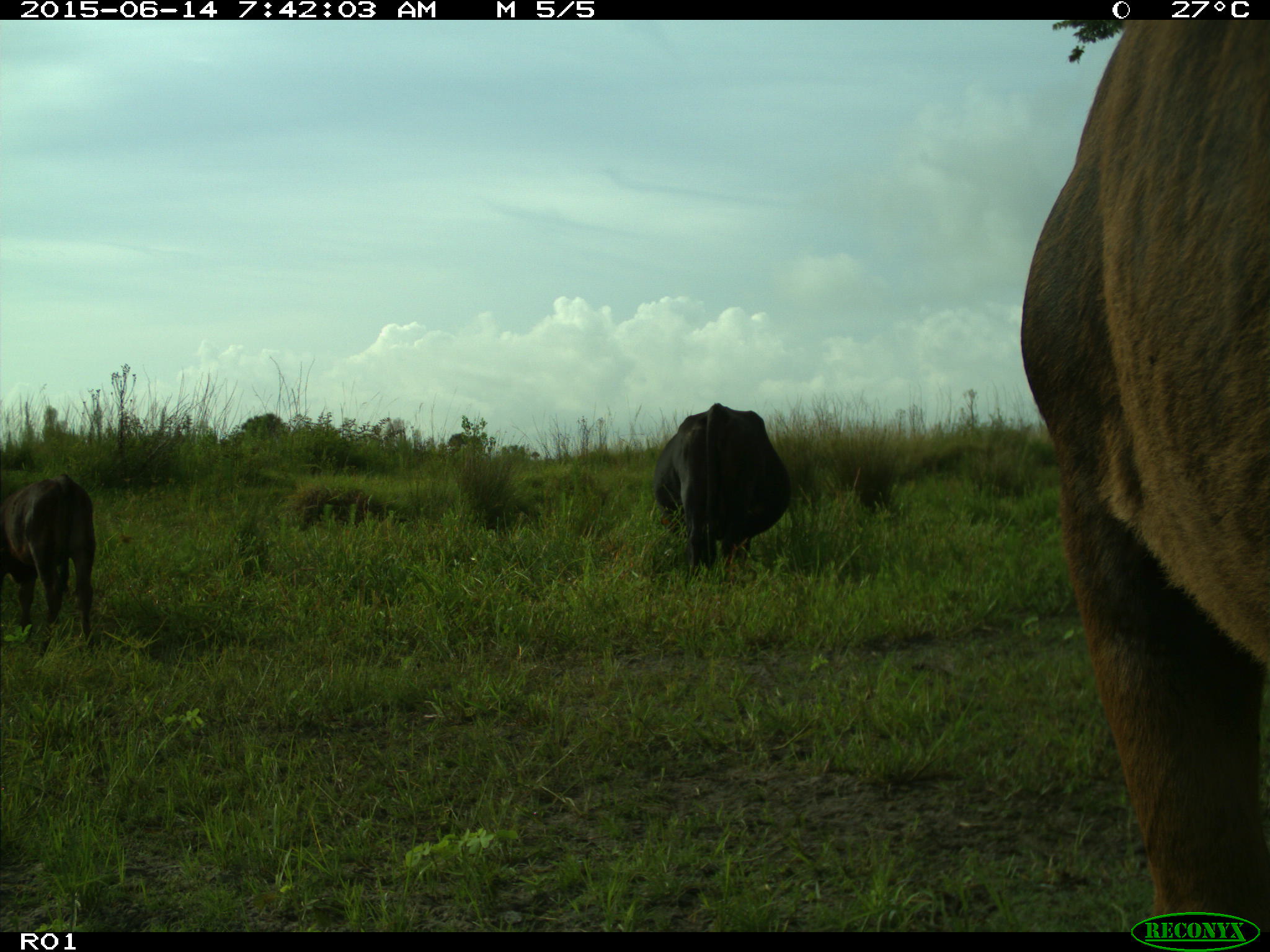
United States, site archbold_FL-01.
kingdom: Animalia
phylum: Chordata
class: Mammalia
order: Artiodactyla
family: Bovidae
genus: Bos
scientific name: Bos taurus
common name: domestic cow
Bos taurus (domestic cow).